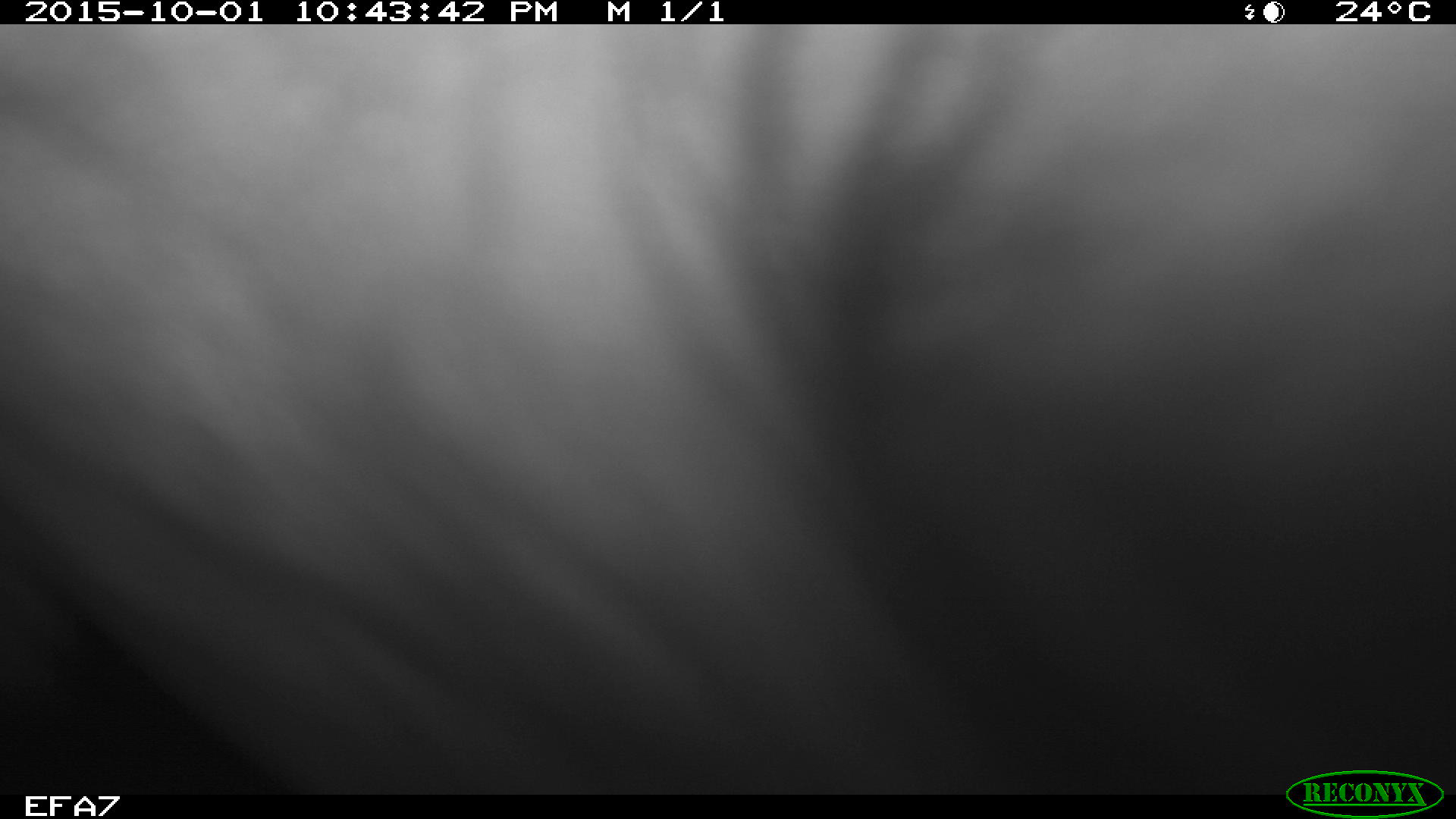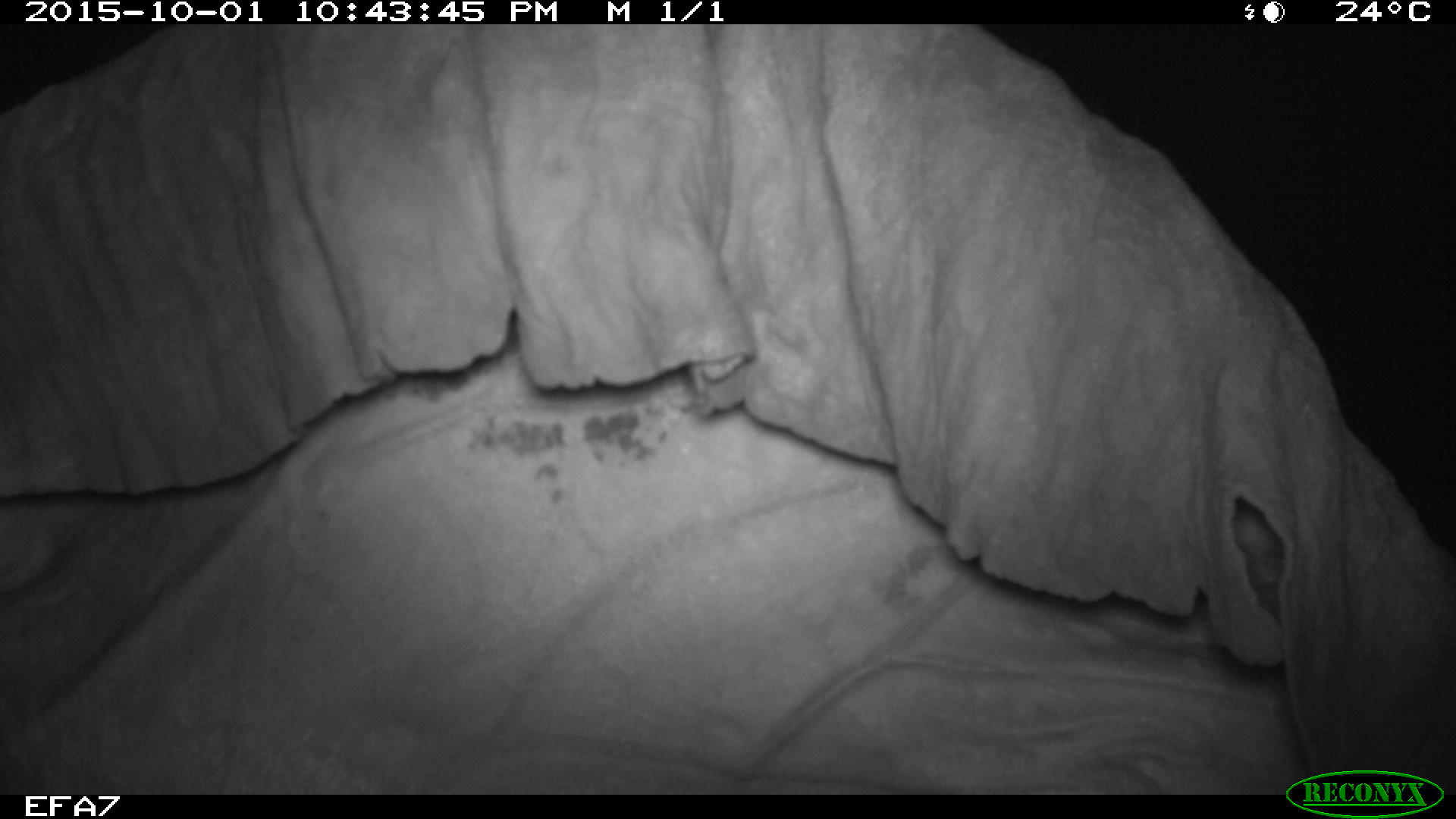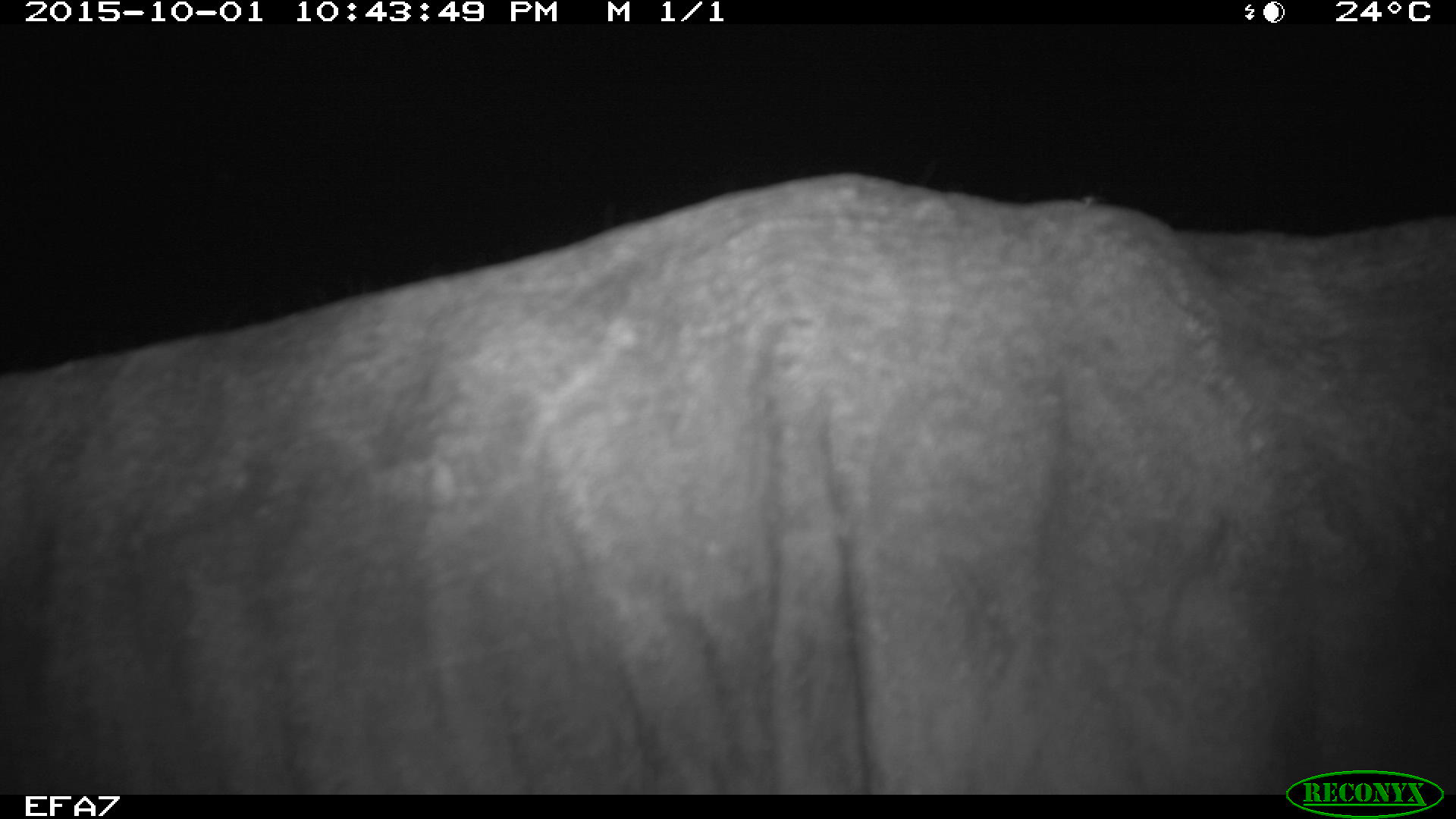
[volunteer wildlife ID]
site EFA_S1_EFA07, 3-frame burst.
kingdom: Animalia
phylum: Chordata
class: Mammalia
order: Proboscidea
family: Elephantidae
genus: Loxodonta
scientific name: Loxodonta africana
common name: african bush elephant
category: elephant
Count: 1.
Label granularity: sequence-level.